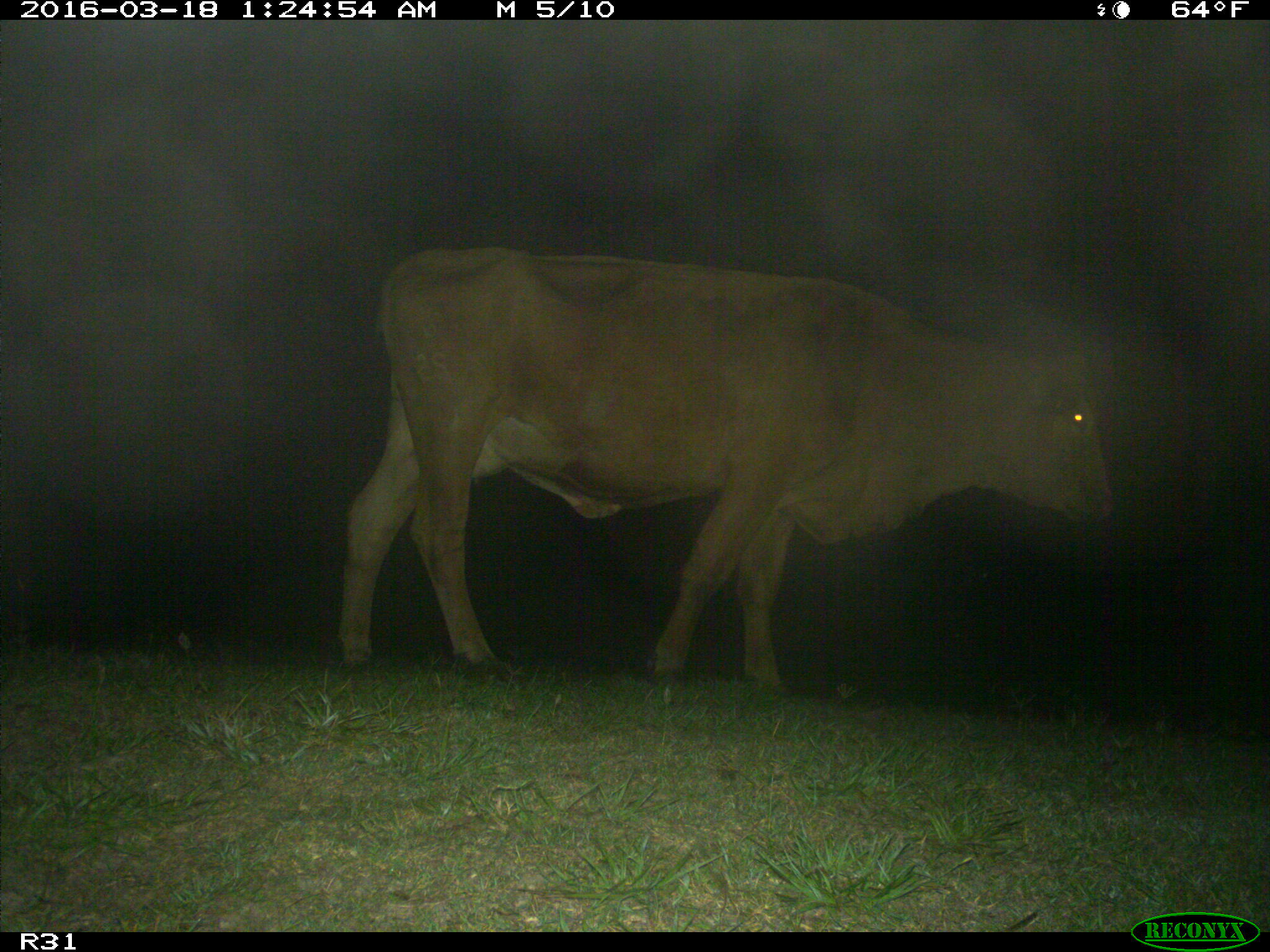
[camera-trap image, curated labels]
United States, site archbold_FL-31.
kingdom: Animalia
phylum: Chordata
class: Mammalia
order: Artiodactyla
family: Bovidae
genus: Bos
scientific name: Bos taurus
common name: domestic cow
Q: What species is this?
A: Bos taurus (domestic cow).